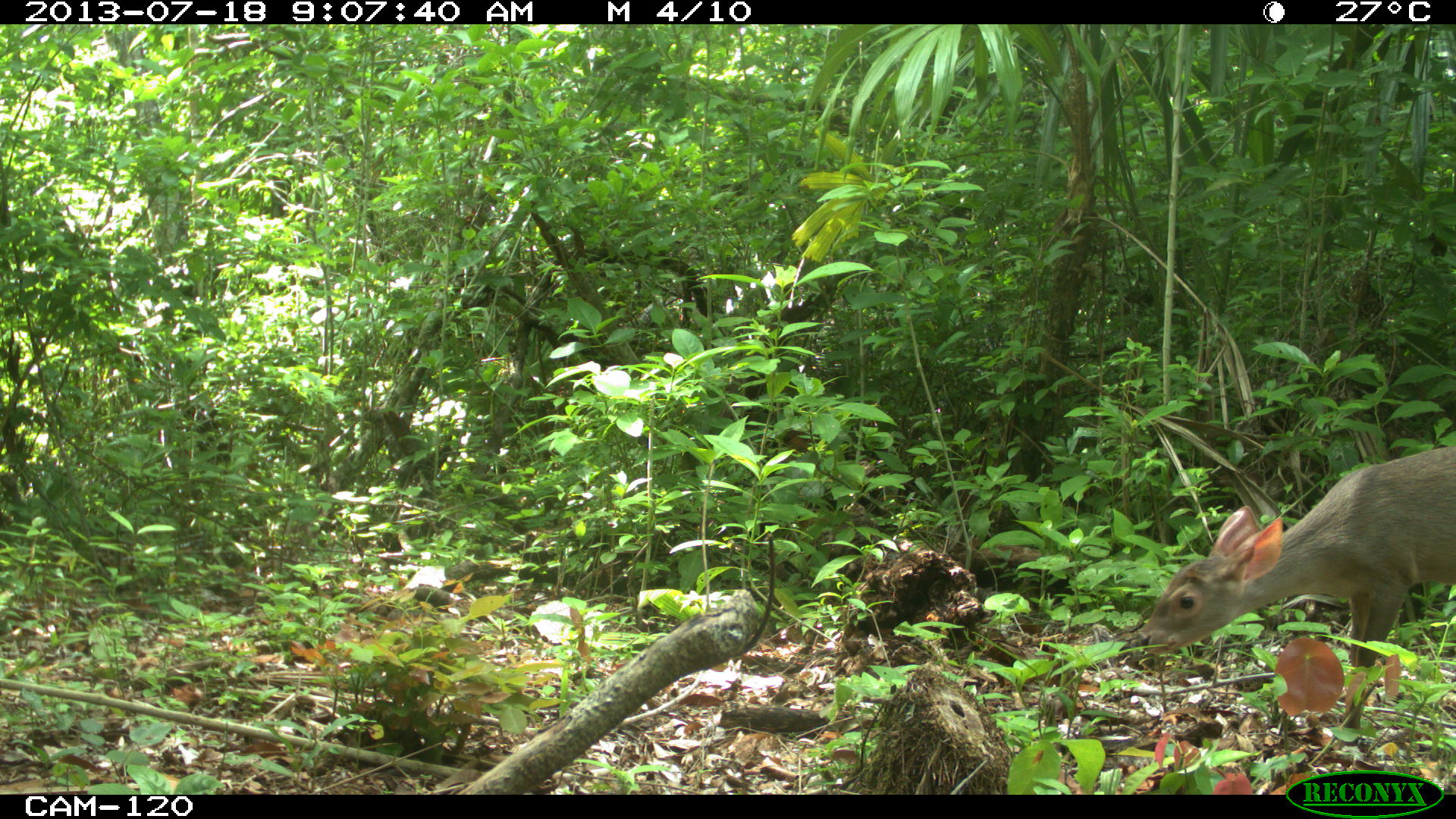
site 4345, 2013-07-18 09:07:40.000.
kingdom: Animalia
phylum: Chordata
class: Mammalia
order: Artiodactyla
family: Cervidae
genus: Odocoileus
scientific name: Odocoileus virginianus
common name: white-tailed deer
Odocoileus virginianus (white-tailed deer), count 1, sex female.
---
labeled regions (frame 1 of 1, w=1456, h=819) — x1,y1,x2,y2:
odocoileus virginianus: 1137,446,1454,748